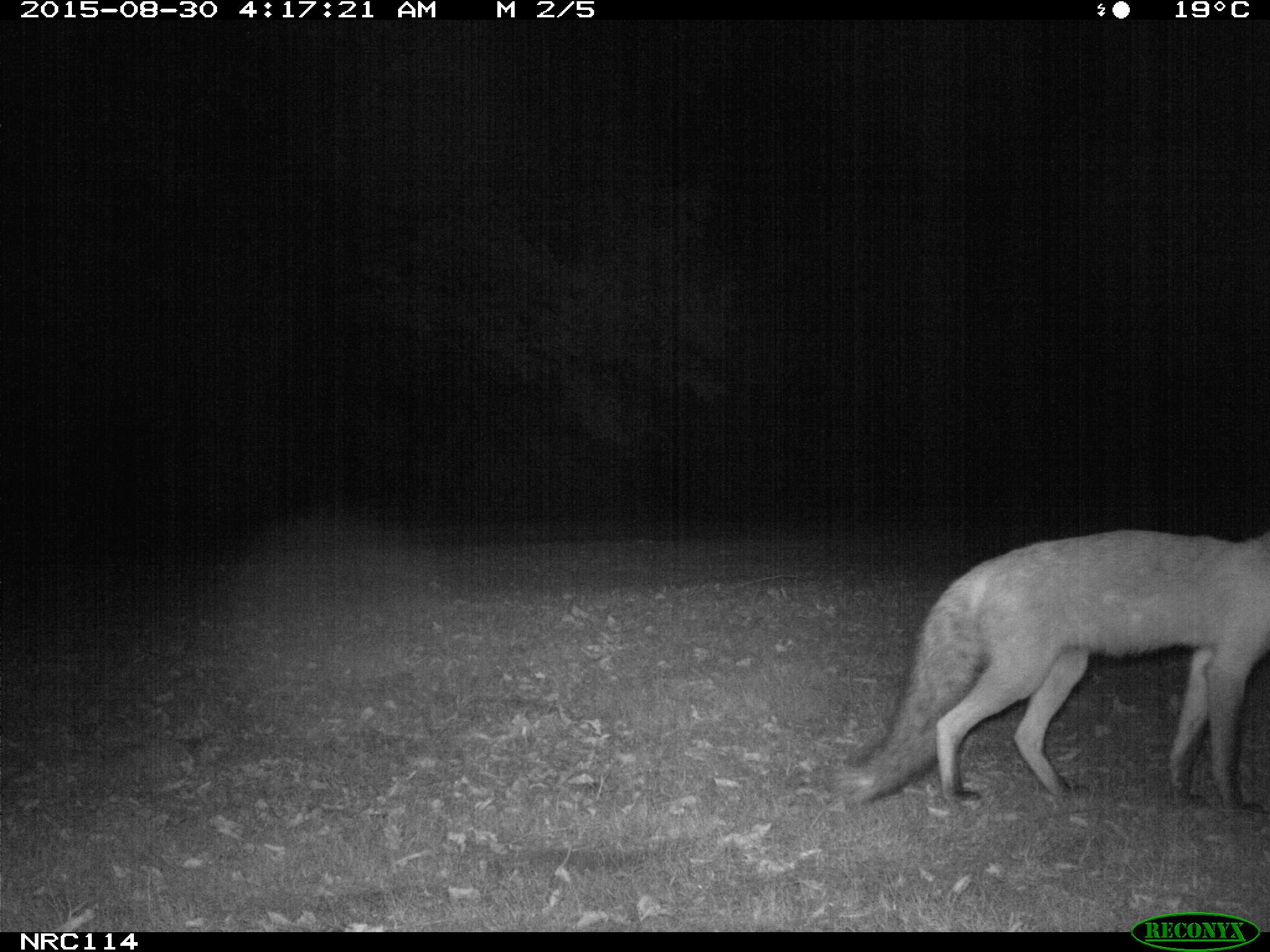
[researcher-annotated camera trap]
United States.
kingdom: Animalia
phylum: Chordata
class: Mammalia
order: Carnivora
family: Canidae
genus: Vulpes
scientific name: Vulpes vulpes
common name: red fox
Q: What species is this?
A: Red Fox (Vulpes vulpes).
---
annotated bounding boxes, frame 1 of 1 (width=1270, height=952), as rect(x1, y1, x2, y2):
Red Fox: rect(819, 509, 1270, 814)